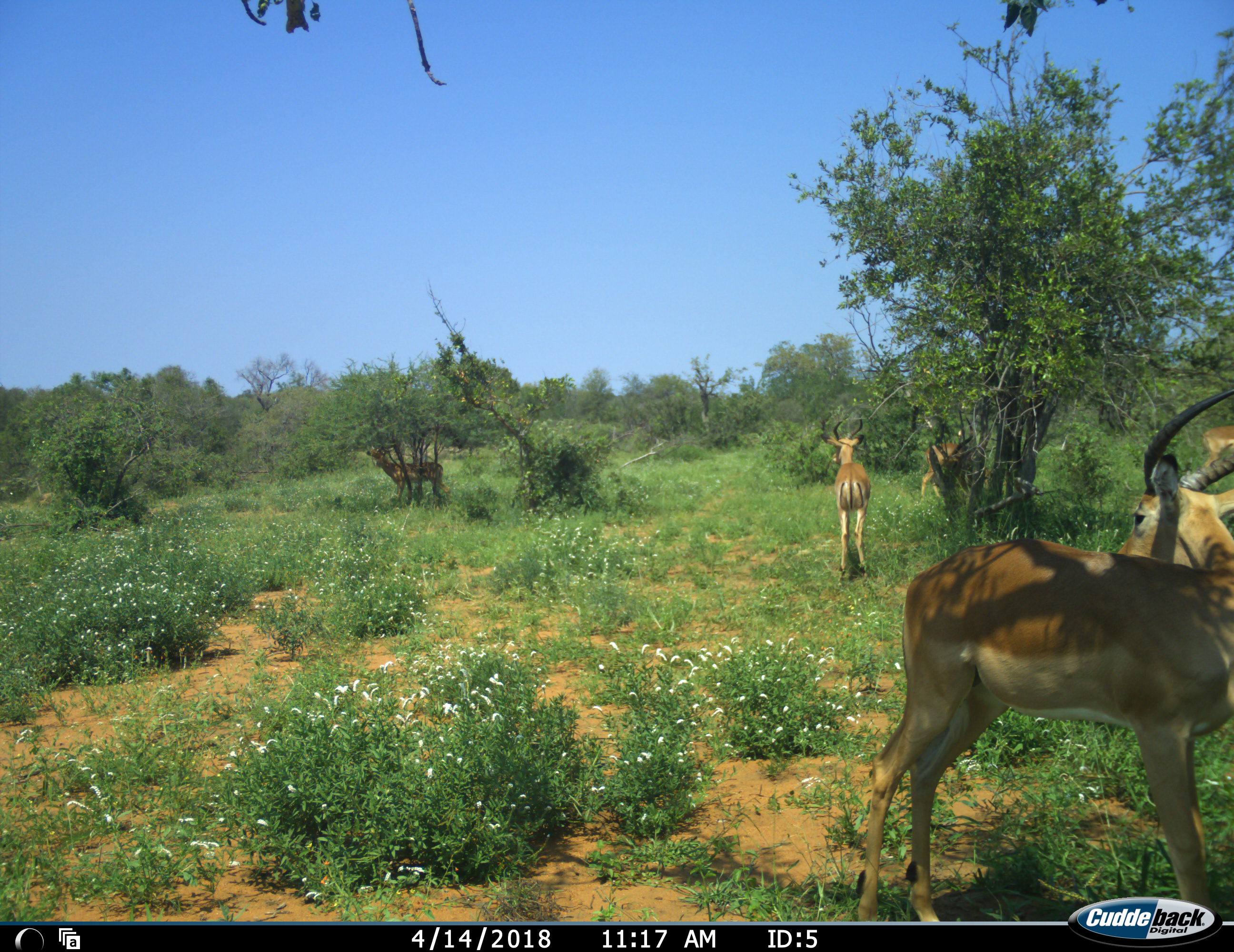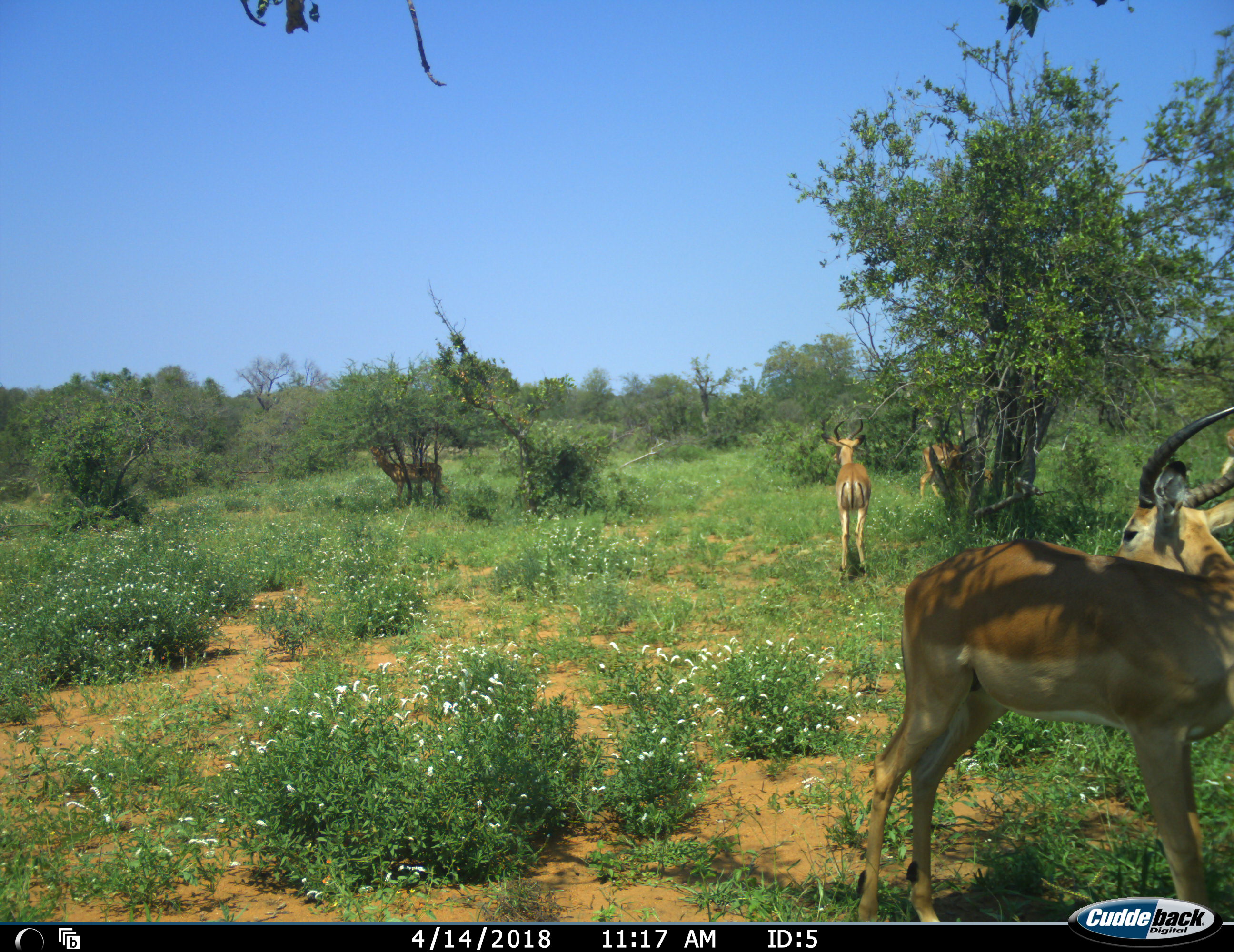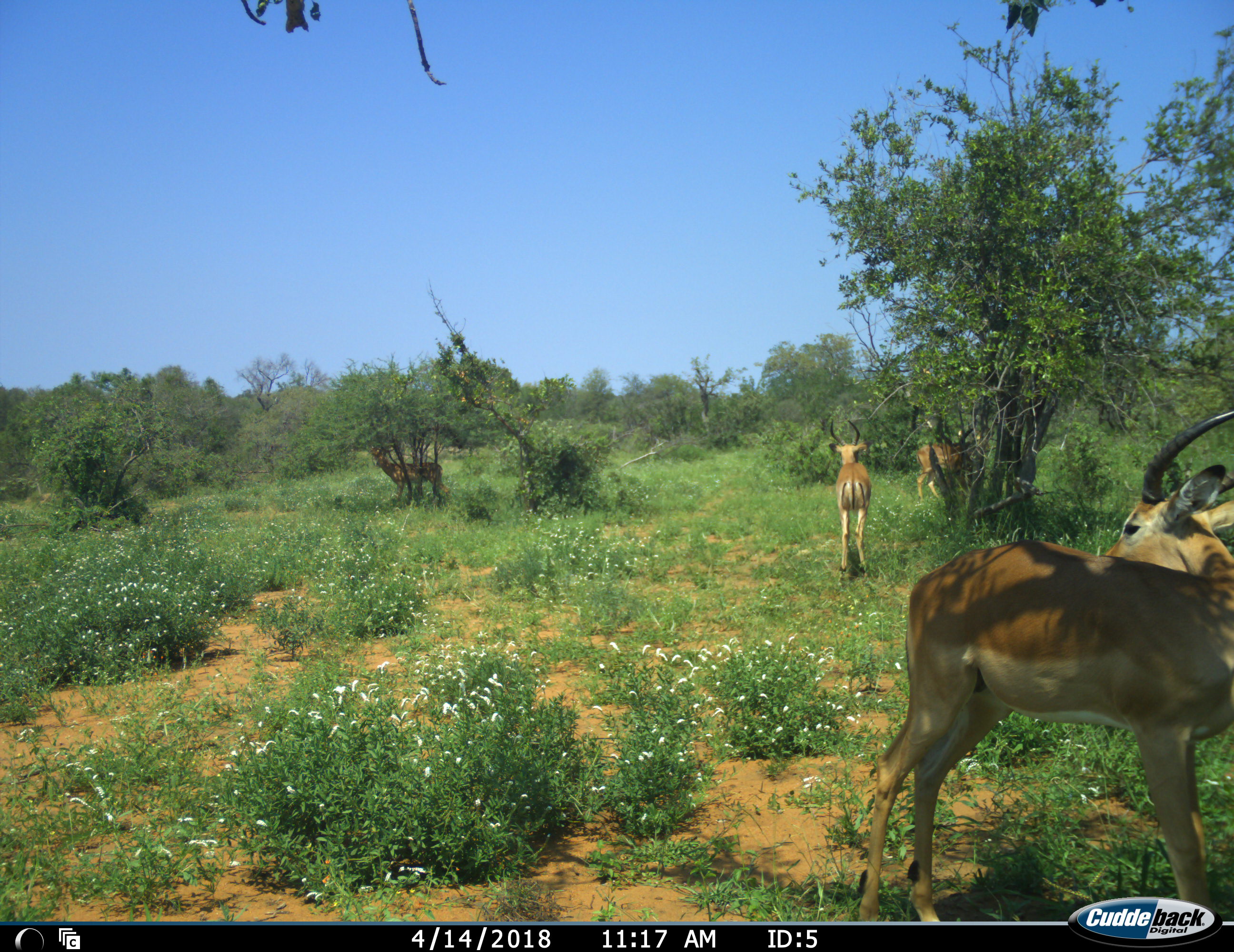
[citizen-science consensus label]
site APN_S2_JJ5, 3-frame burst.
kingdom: Animalia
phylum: Chordata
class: Mammalia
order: Artiodactyla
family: Bovidae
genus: Aepyceros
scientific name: Aepyceros melampus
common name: impala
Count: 5.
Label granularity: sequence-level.